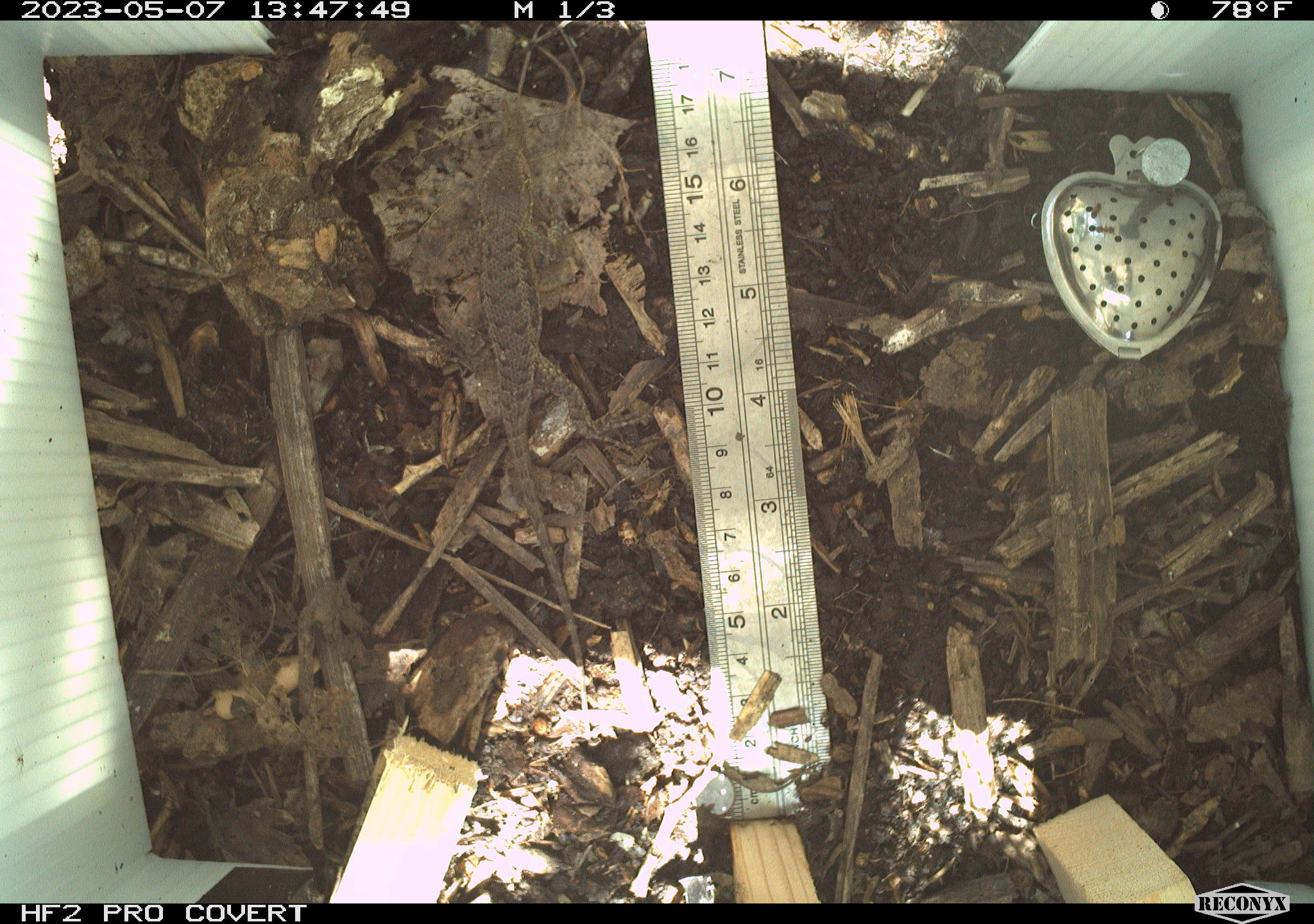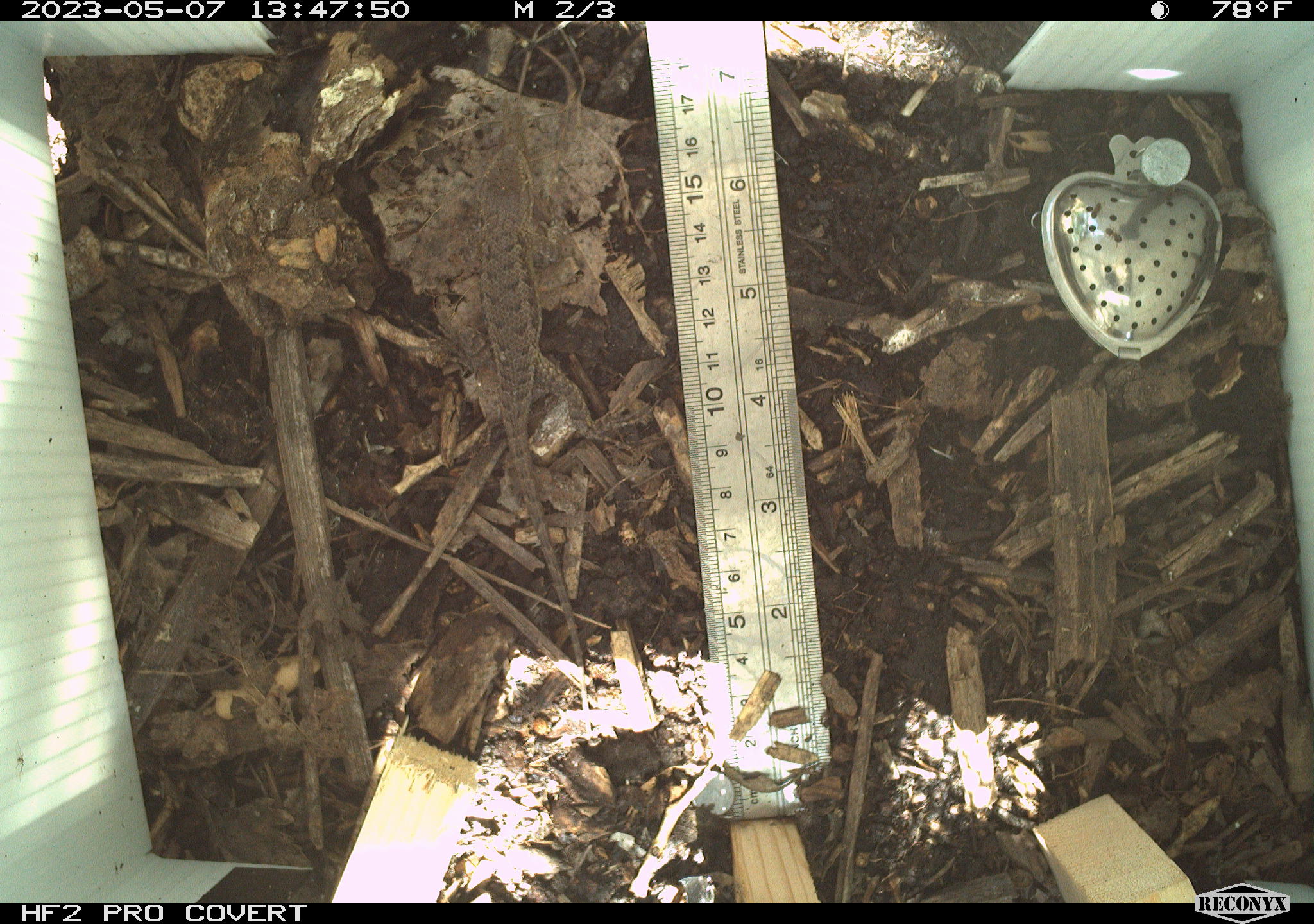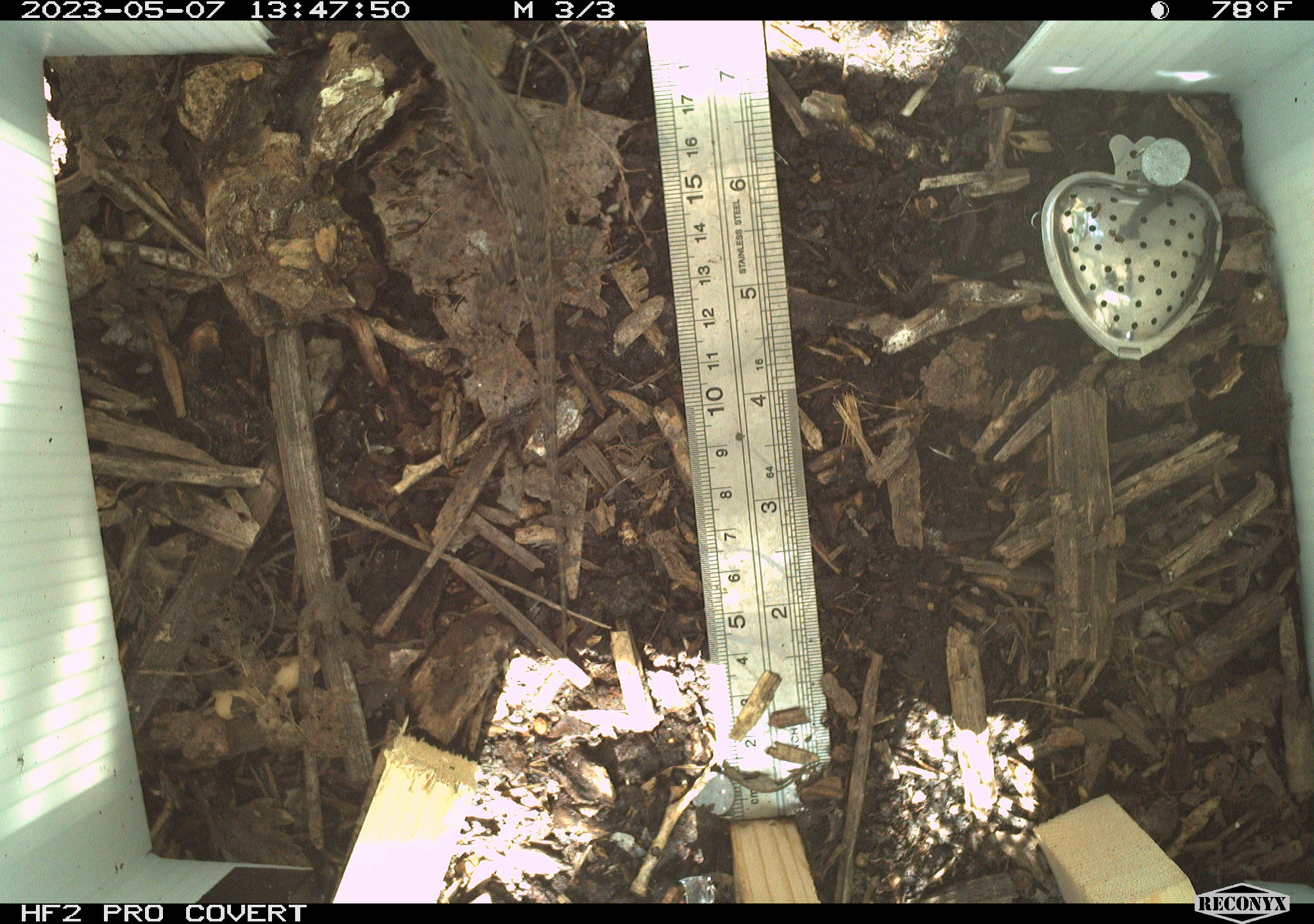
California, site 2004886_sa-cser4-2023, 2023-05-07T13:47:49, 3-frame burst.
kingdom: Animalia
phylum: Chordata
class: Reptilia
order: Squamata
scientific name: Squamata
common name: lizards and snakes